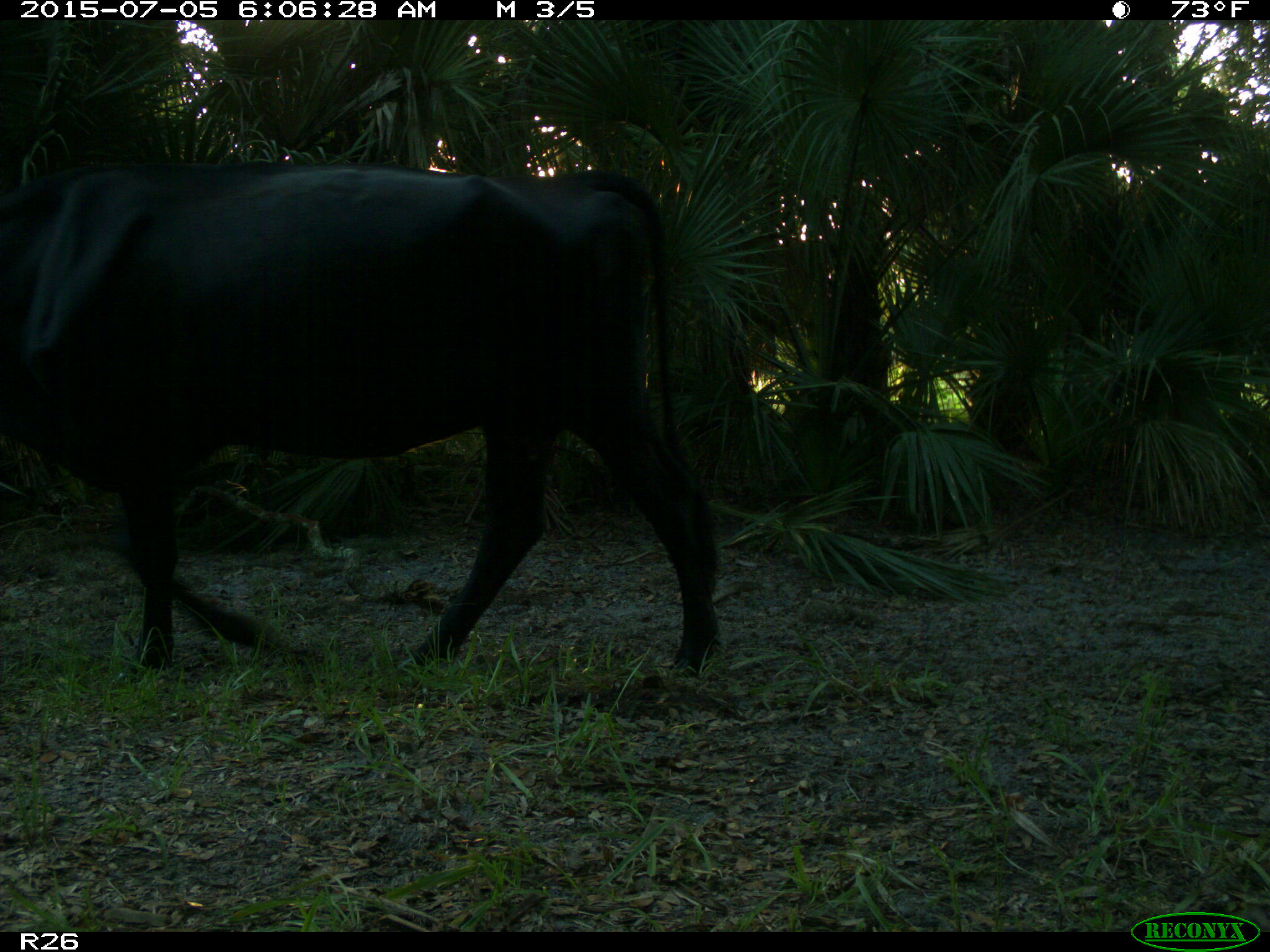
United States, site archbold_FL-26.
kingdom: Animalia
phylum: Chordata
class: Mammalia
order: Artiodactyla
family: Bovidae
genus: Bos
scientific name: Bos taurus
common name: domestic cow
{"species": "Bos taurus (domestic cow)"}